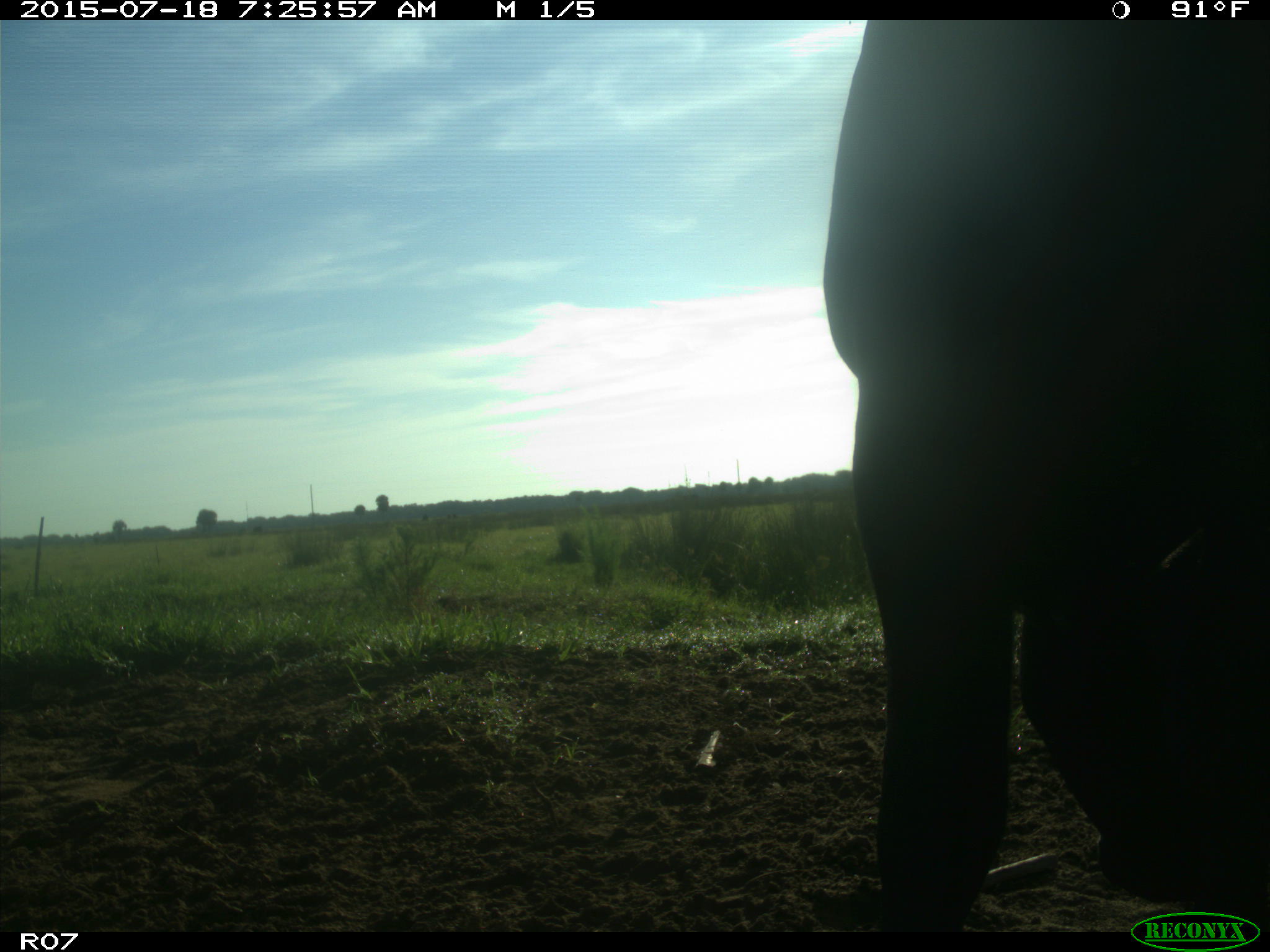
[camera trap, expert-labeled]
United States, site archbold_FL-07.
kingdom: Animalia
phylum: Chordata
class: Mammalia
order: Artiodactyla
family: Bovidae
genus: Bos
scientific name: Bos taurus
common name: domestic cow